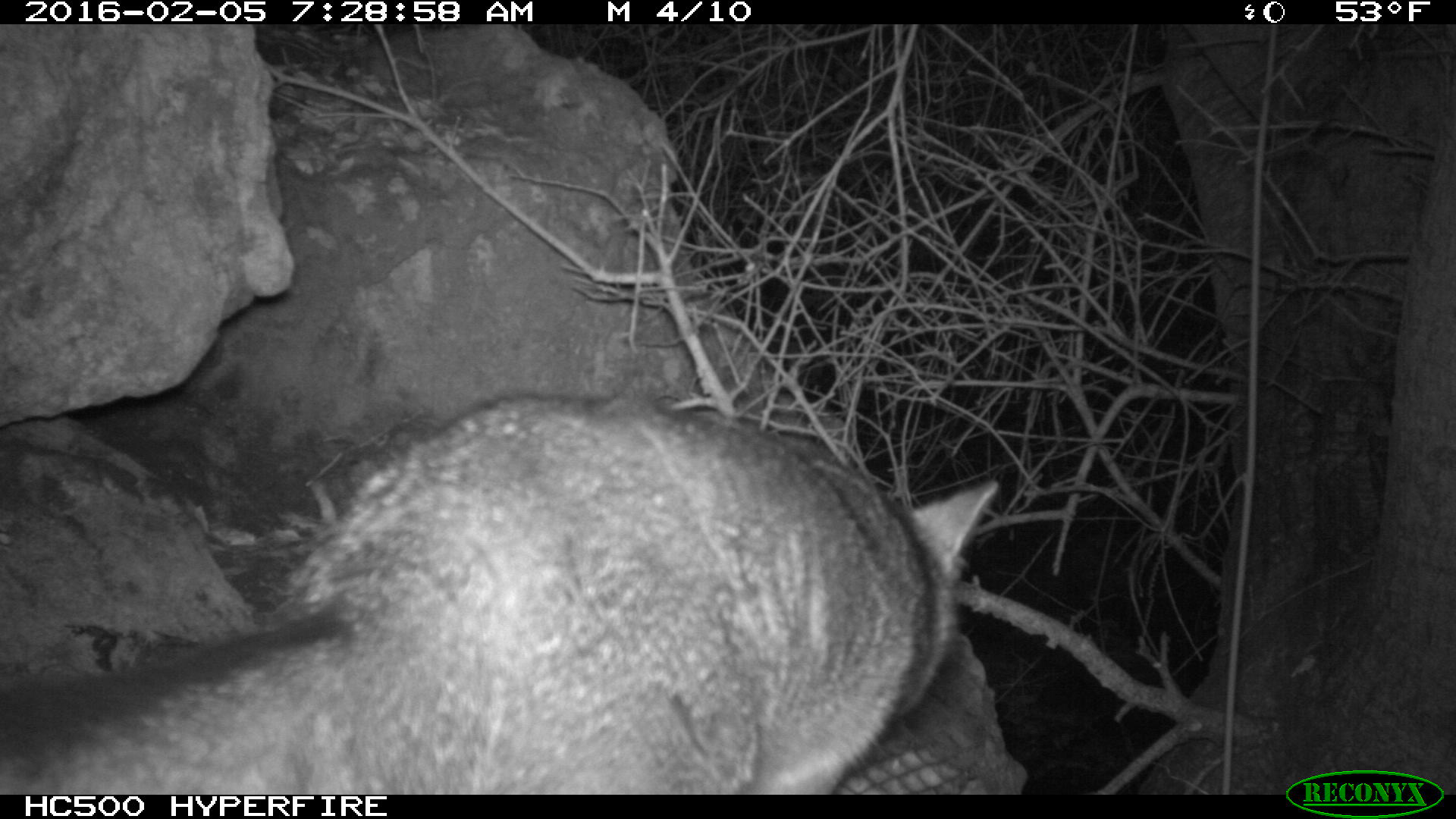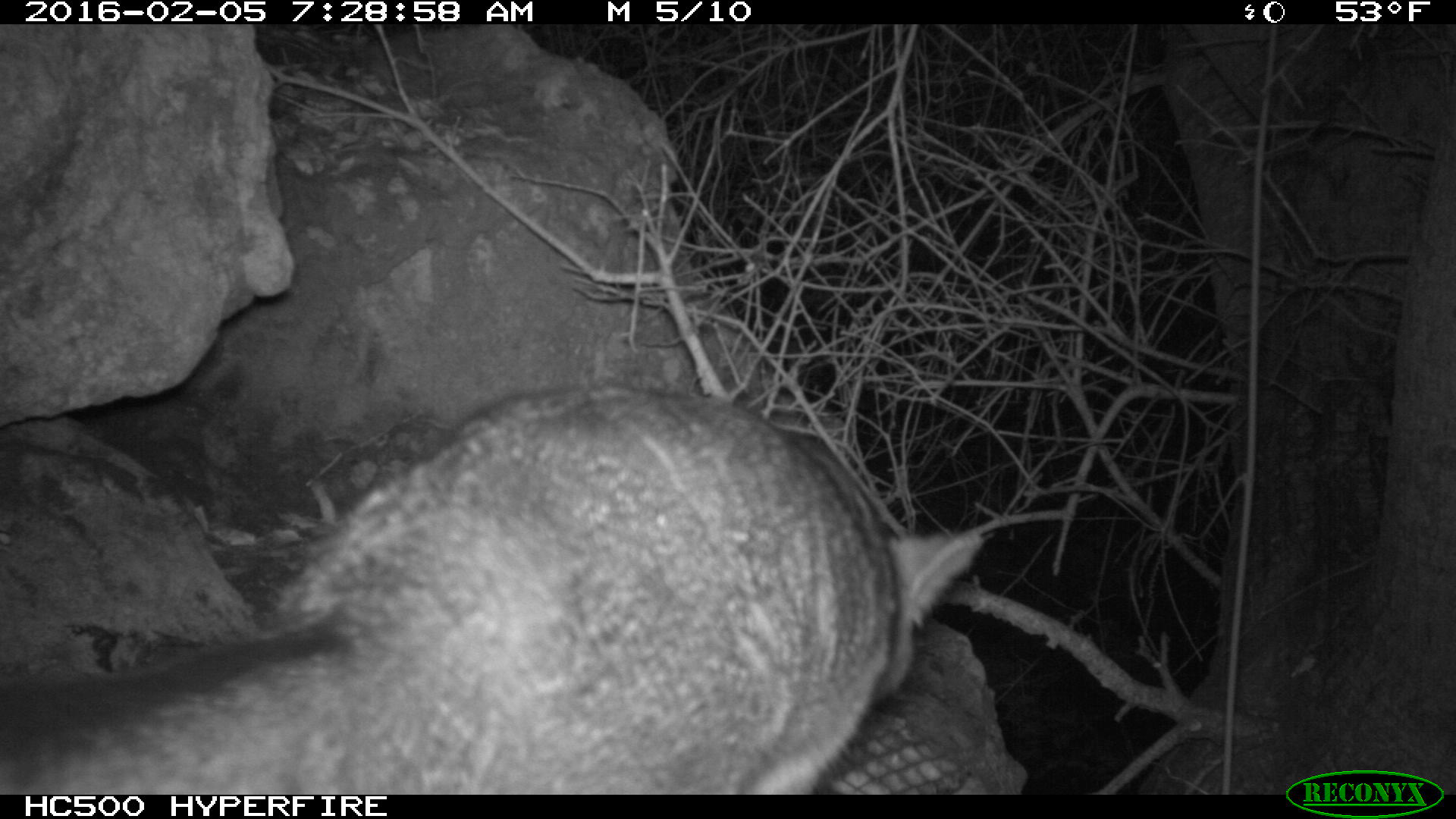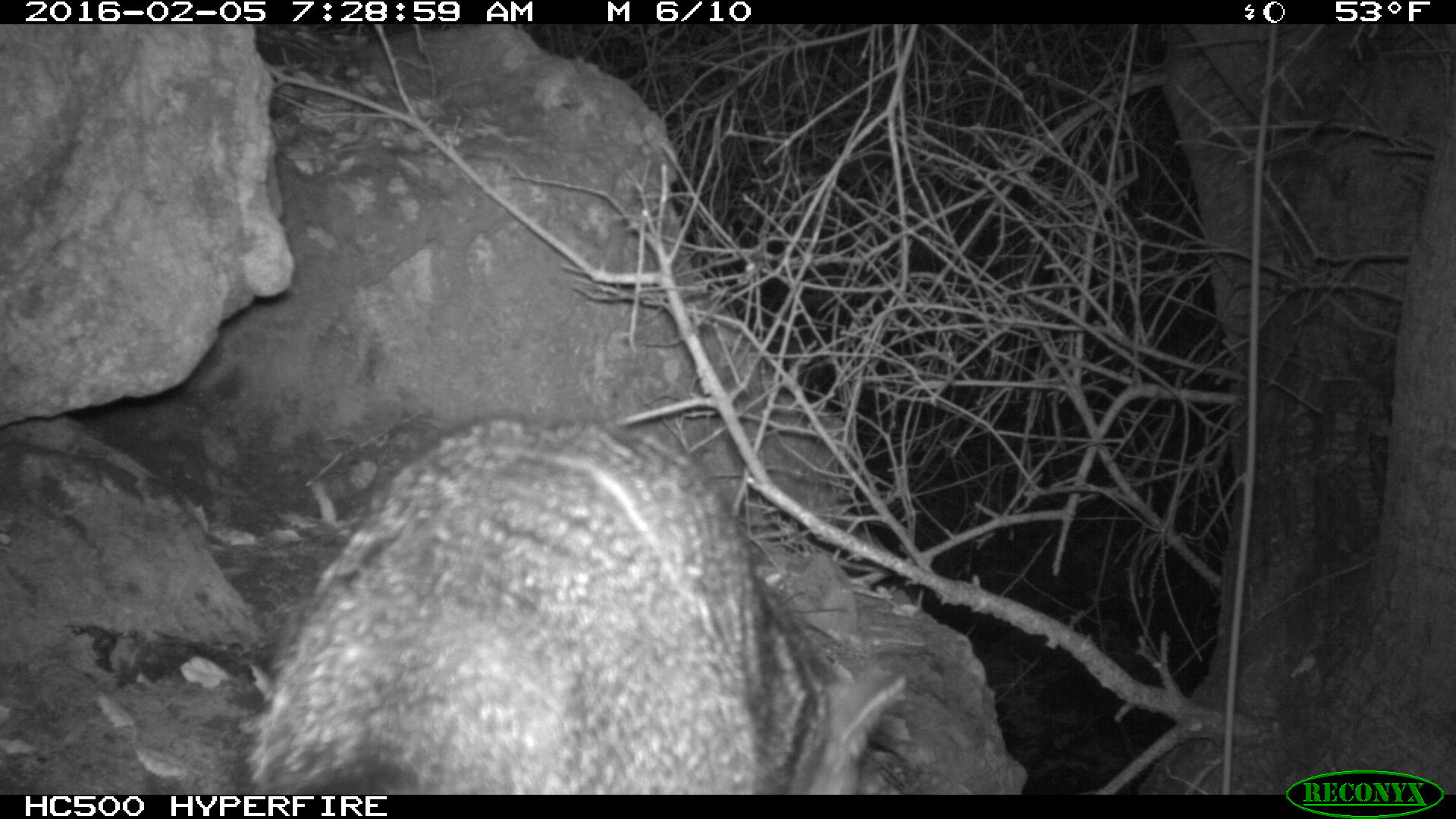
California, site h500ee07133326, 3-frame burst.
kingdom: Animalia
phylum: Chordata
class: Mammalia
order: Carnivora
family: Canidae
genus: Urocyon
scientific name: Urocyon littoralis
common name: island fox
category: fox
Fox (island fox) (Urocyon littoralis).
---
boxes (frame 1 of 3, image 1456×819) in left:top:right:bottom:
fox: 0:392:998:792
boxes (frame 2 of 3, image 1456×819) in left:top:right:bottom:
fox: 0:380:986:795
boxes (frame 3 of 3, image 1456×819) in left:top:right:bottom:
fox: 240:413:905:792